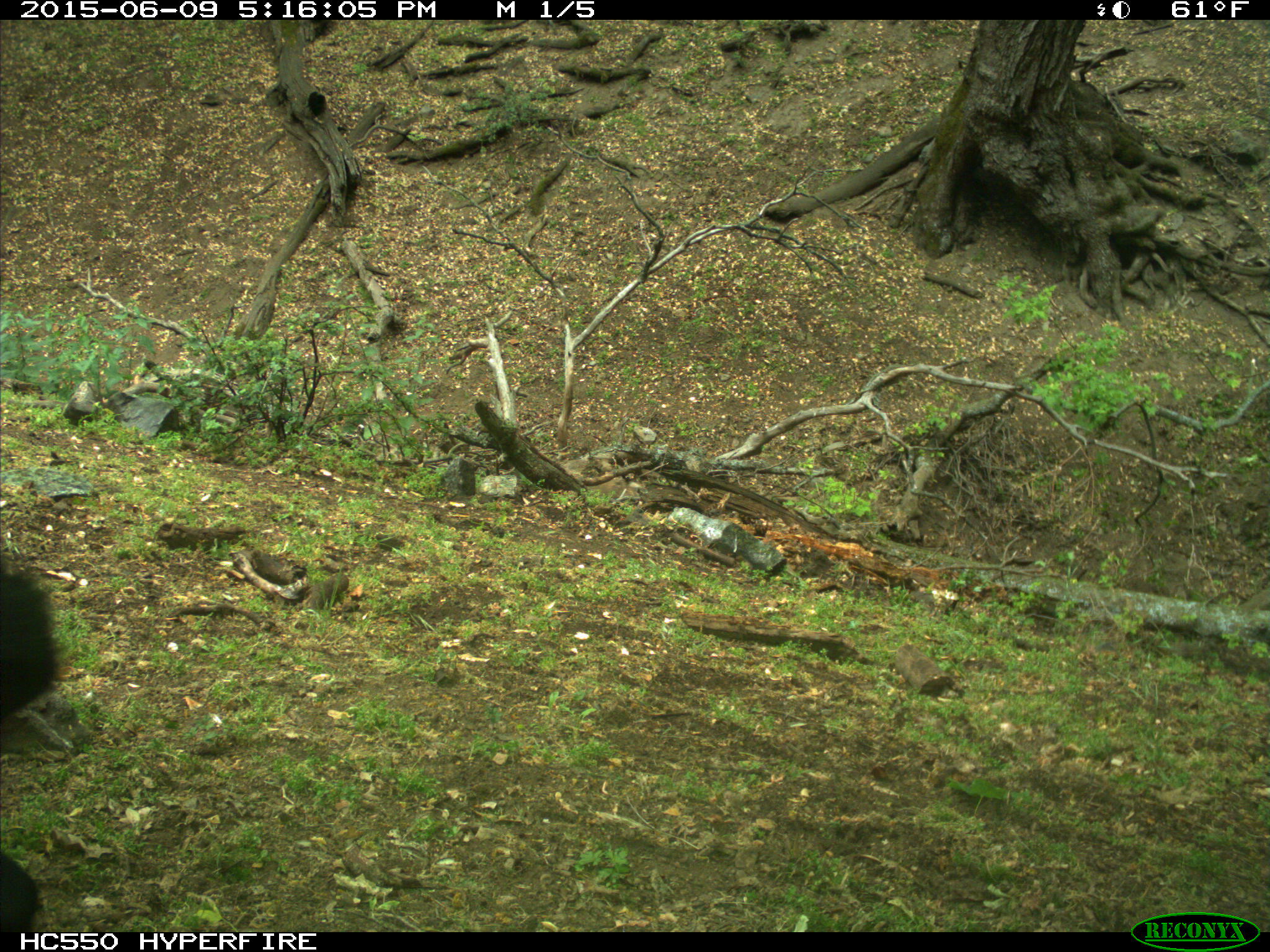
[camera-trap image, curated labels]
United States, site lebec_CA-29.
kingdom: Animalia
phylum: Chordata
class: Mammalia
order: Artiodactyla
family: Bovidae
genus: Bos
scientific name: Bos taurus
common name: domestic cow